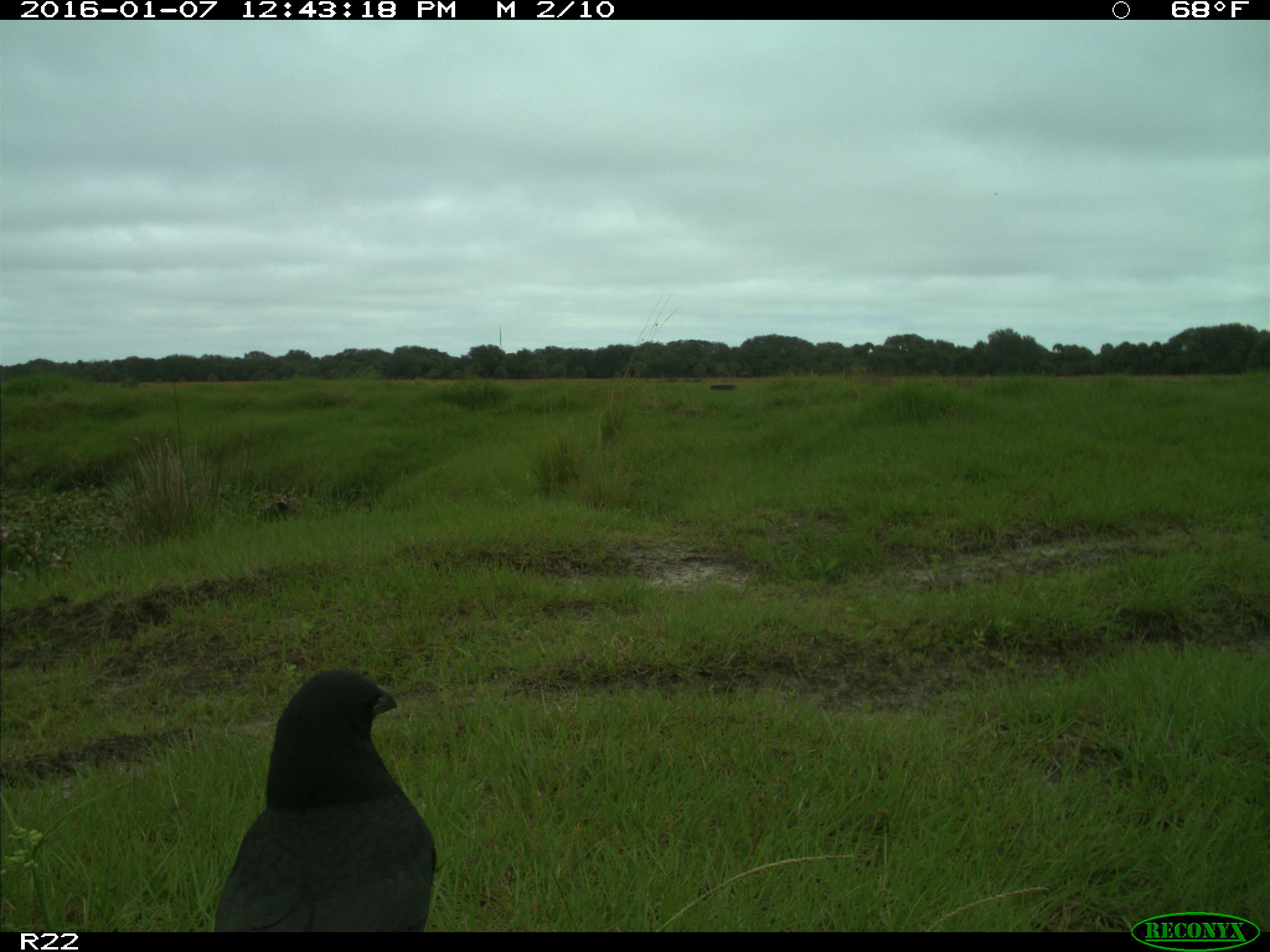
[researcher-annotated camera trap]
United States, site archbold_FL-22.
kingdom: Animalia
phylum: Chordata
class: Aves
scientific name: Aves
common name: birds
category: unidentified bird